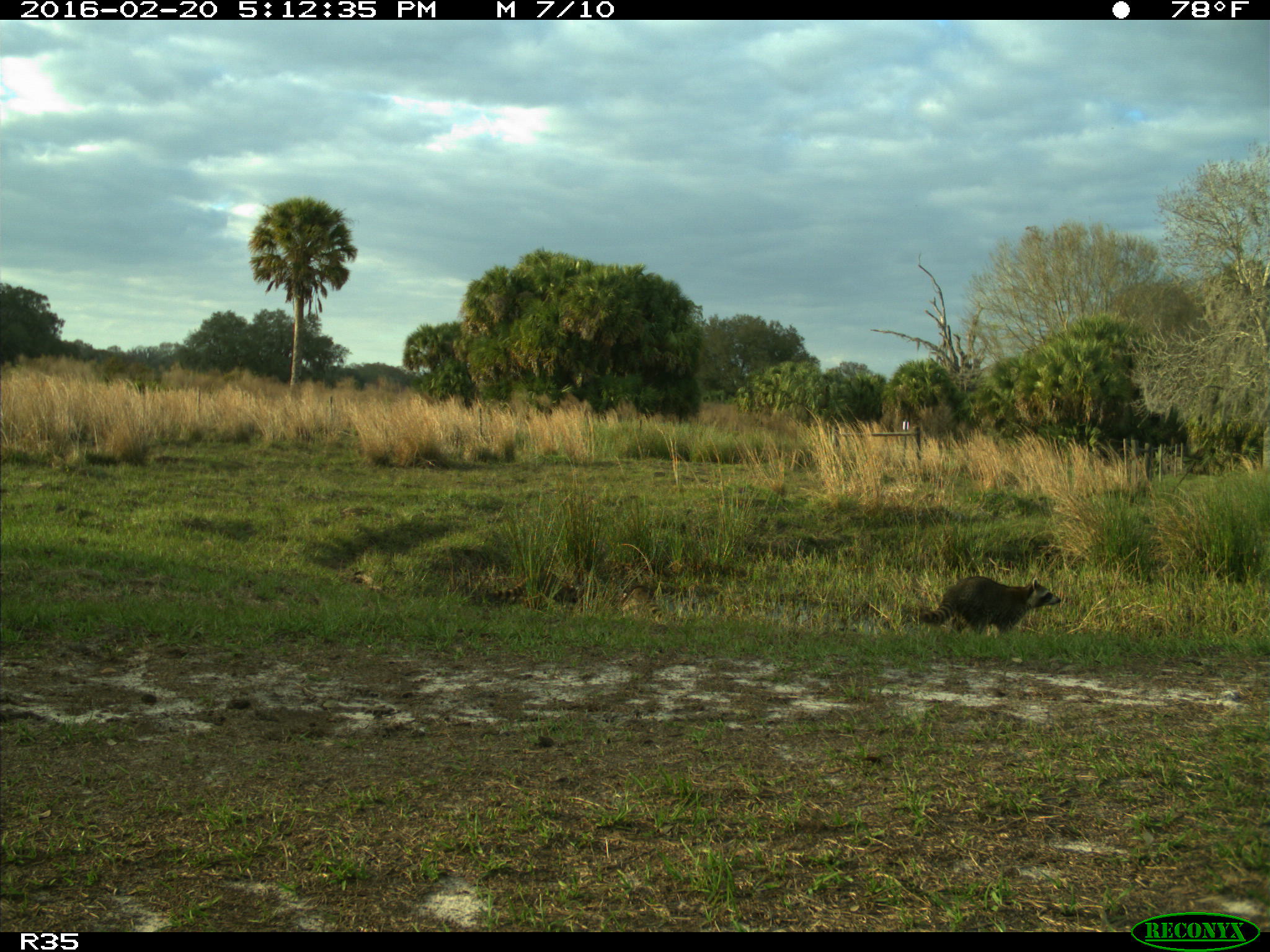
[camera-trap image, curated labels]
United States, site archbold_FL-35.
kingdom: Animalia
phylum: Chordata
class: Mammalia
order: Carnivora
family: Procyonidae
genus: Procyon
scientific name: Procyon lotor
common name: common raccoon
Procyon lotor (common raccoon).